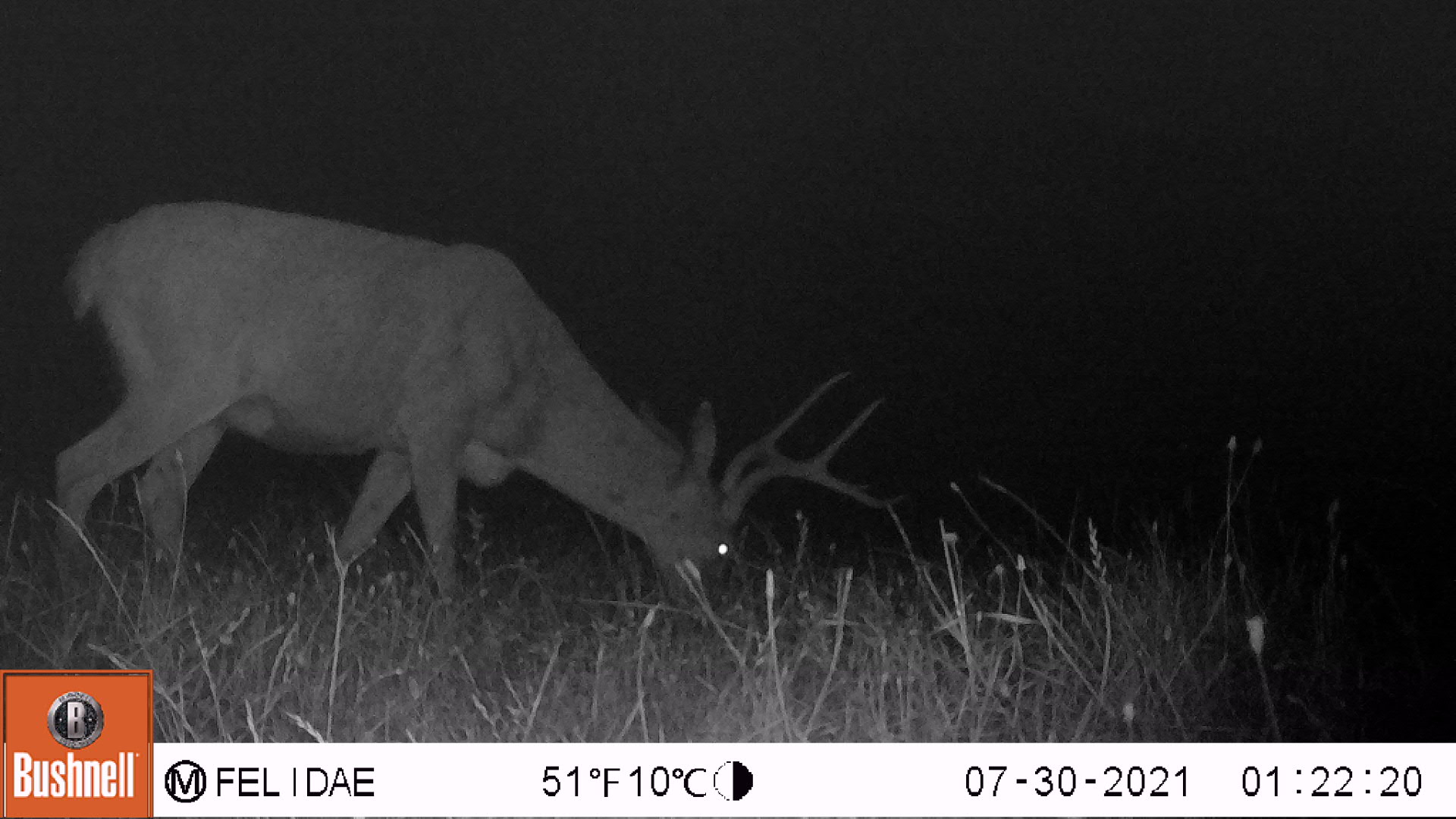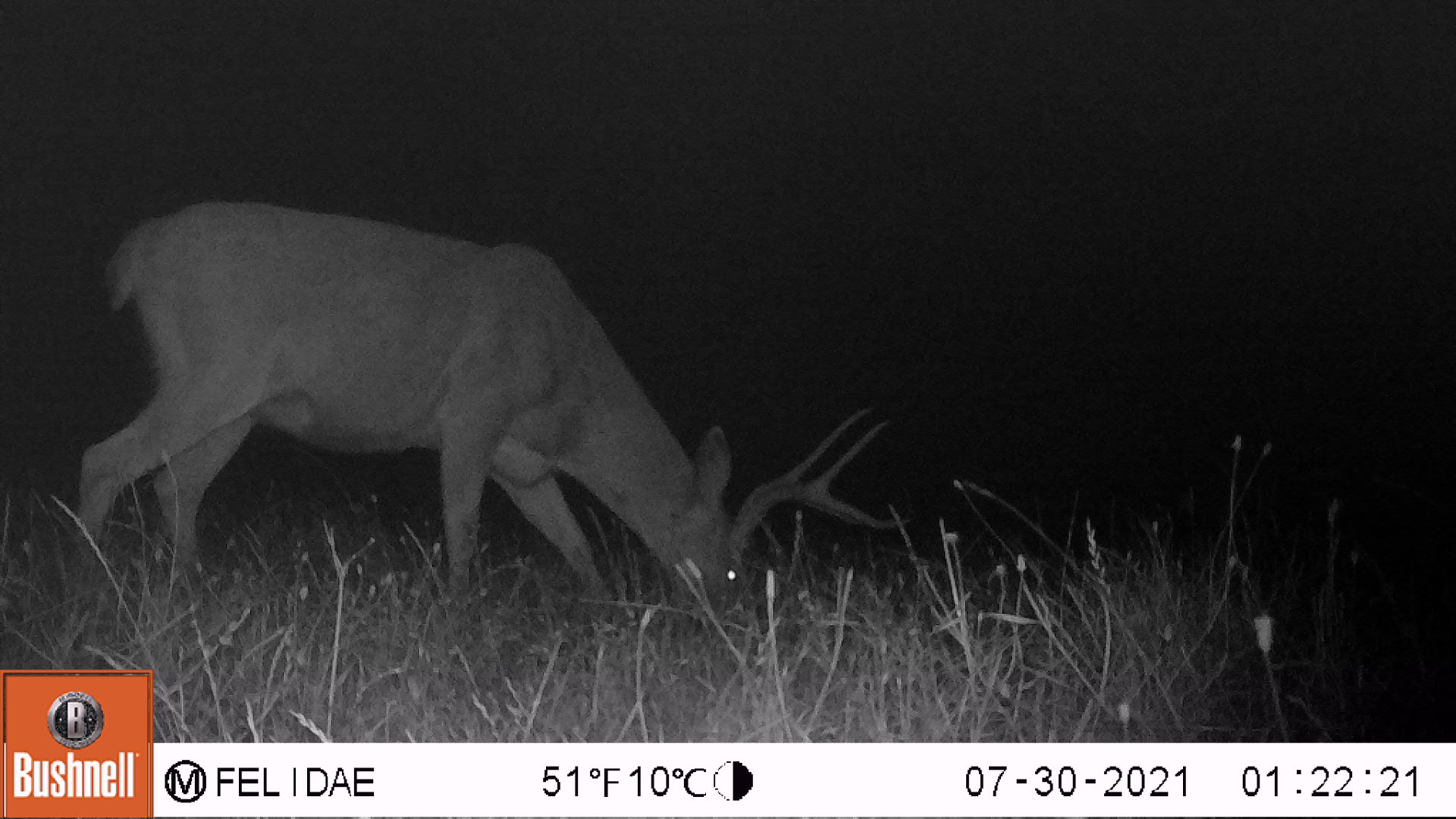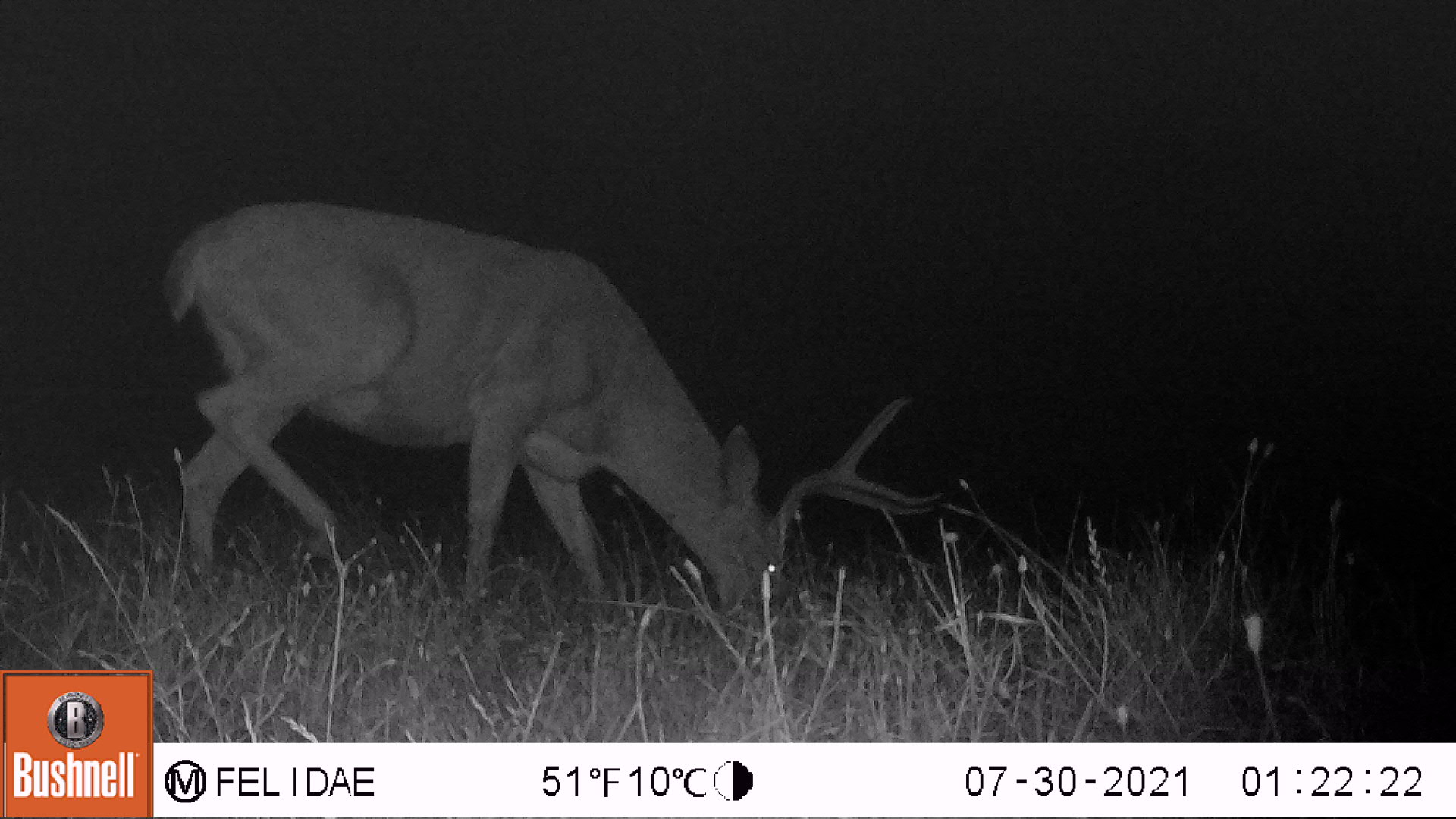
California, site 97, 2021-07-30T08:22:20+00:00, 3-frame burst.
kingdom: Animalia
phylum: Chordata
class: Mammalia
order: Artiodactyla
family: Cervidae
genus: Odocoileus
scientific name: Odocoileus hemionus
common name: mule deer